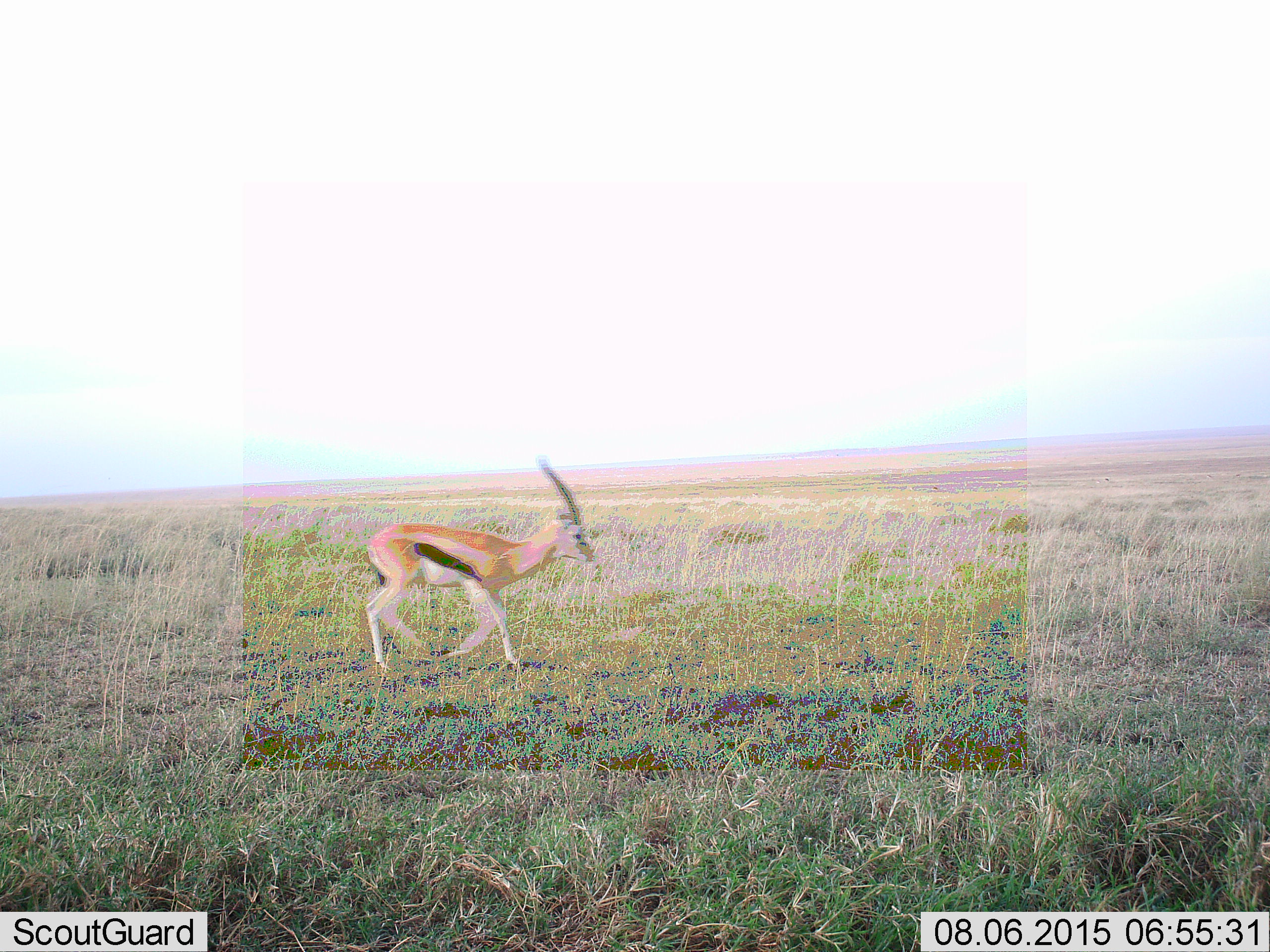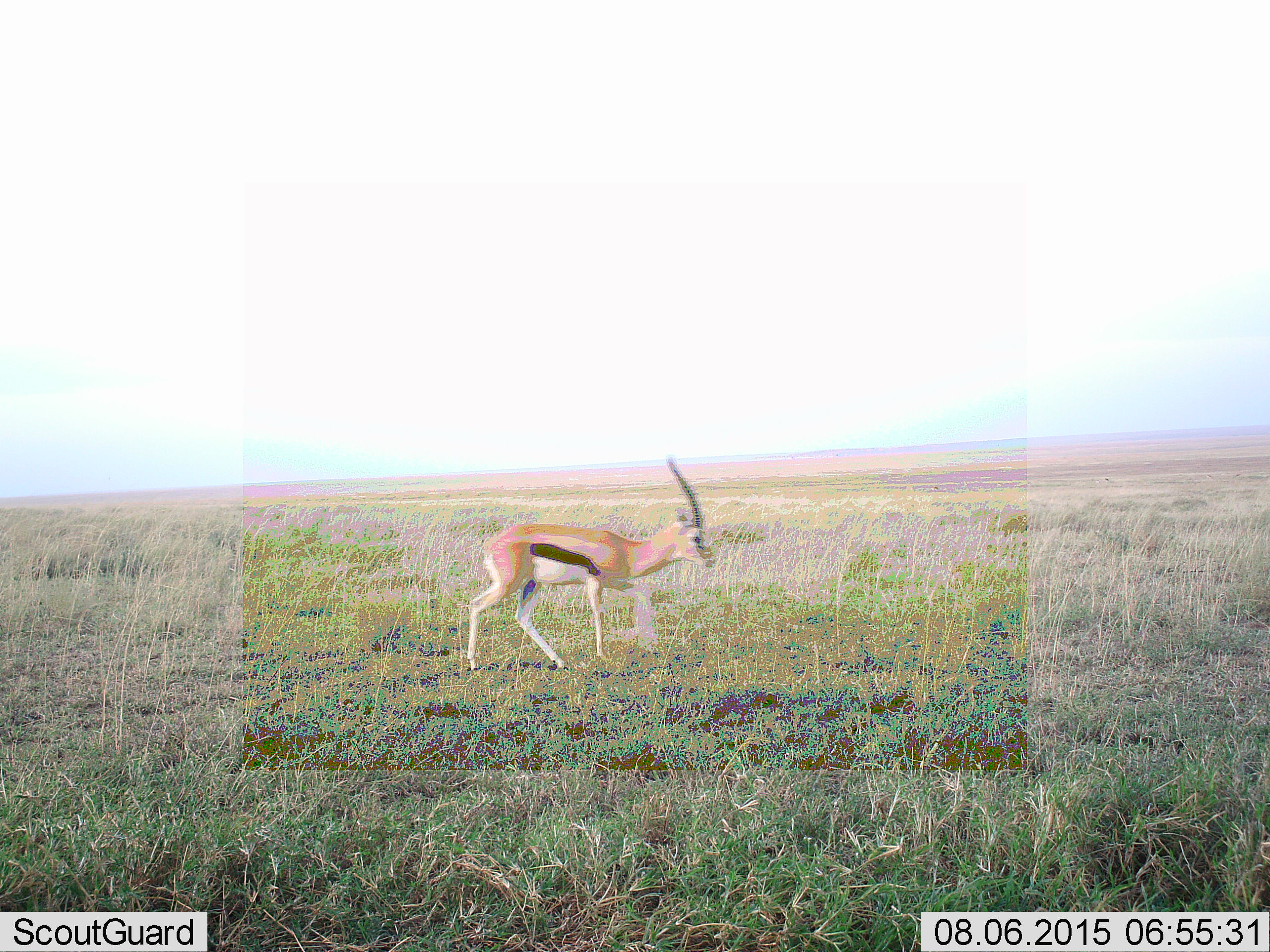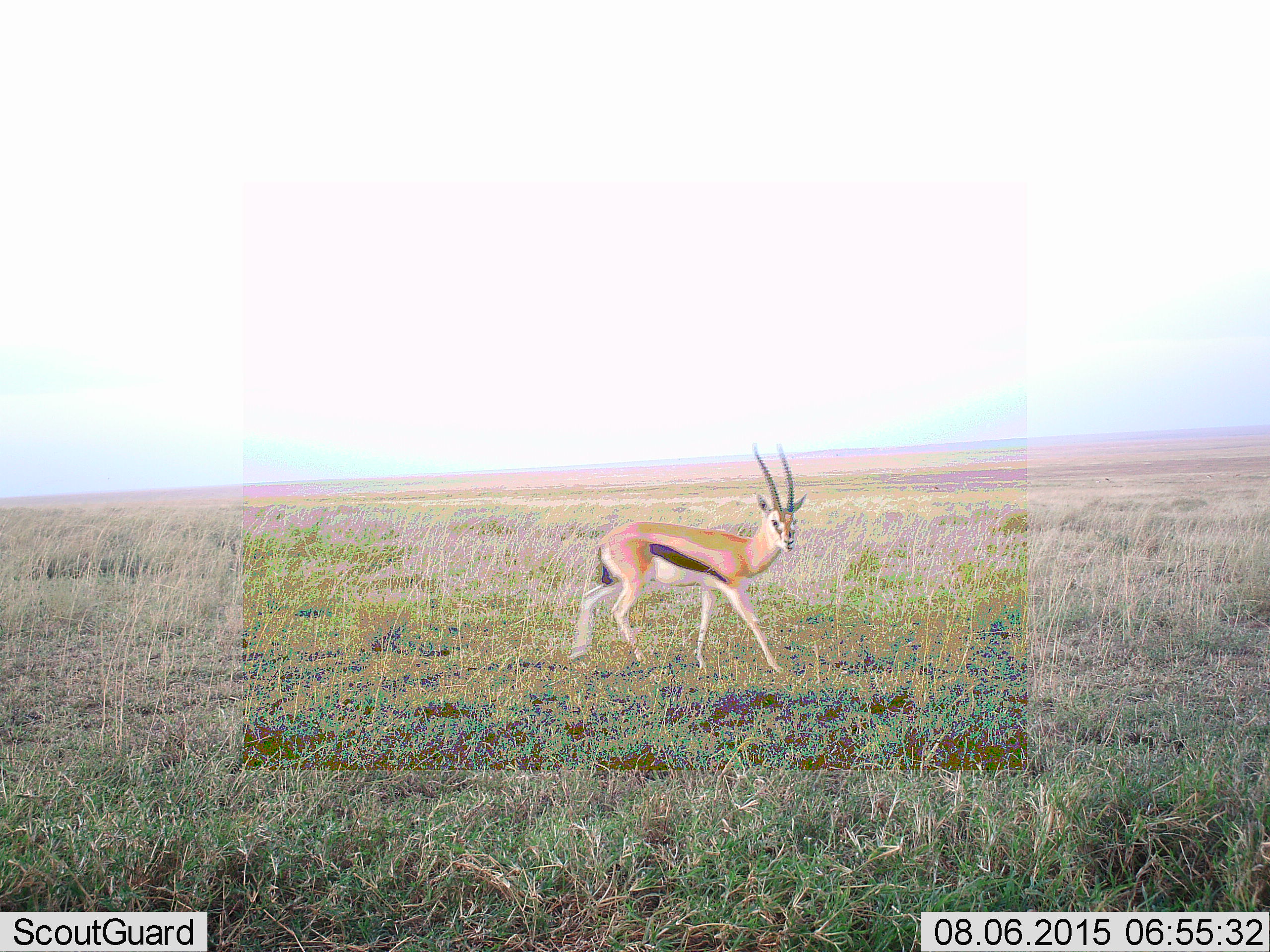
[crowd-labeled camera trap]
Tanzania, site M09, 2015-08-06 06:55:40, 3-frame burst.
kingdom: Animalia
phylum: Chordata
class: Mammalia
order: Artiodactyla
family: Bovidae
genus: Eudorcas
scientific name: Eudorcas thomsonii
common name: thomson's gazelle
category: gazellethomsons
Gazellethomsons (thomson's gazelle) (Eudorcas thomsonii), count 1. Behavior (volunteer vote fractions): standing 67%, resting 0%, moving 56%, interacting 0%. Young present (vote fraction): 0%. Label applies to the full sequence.